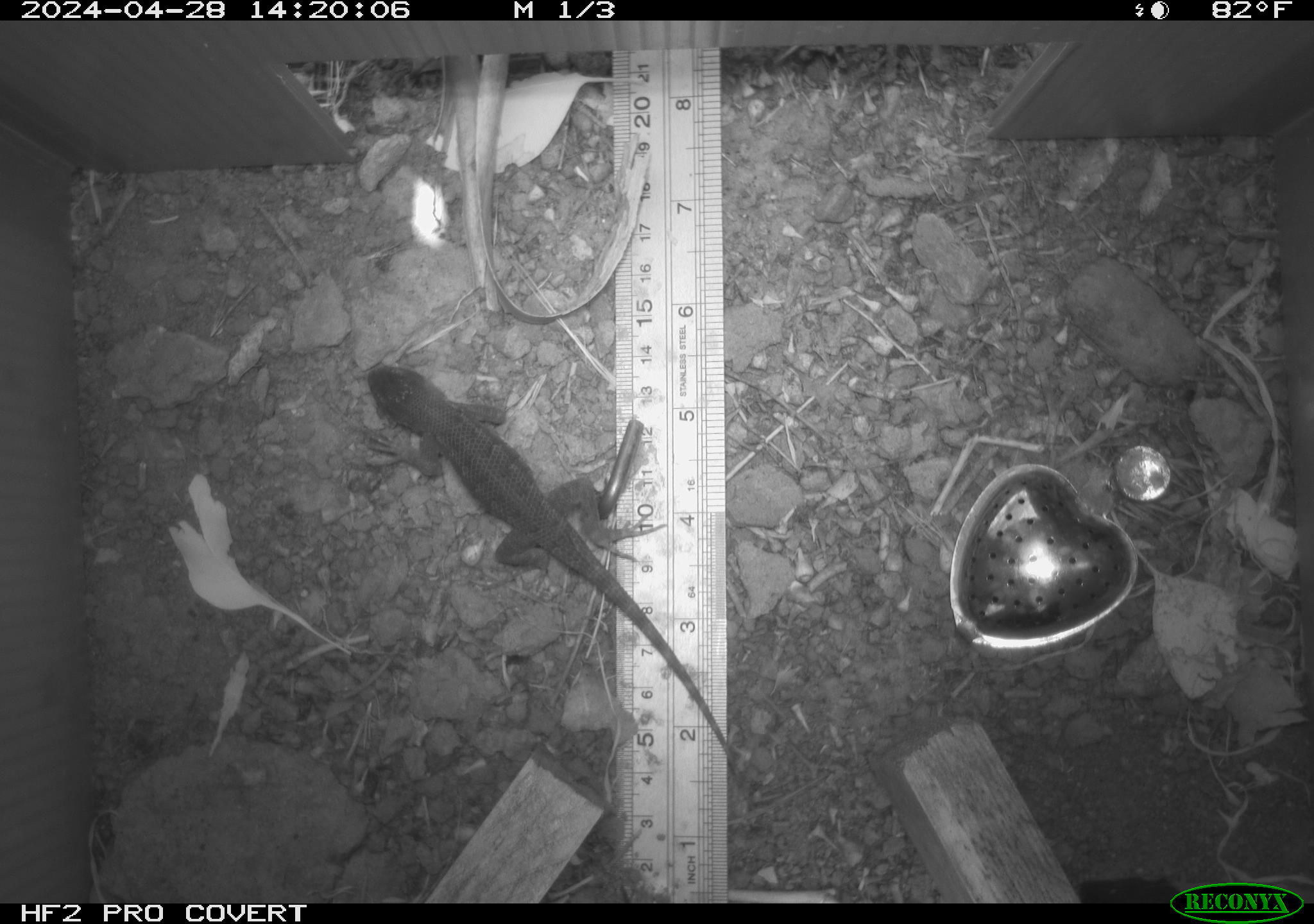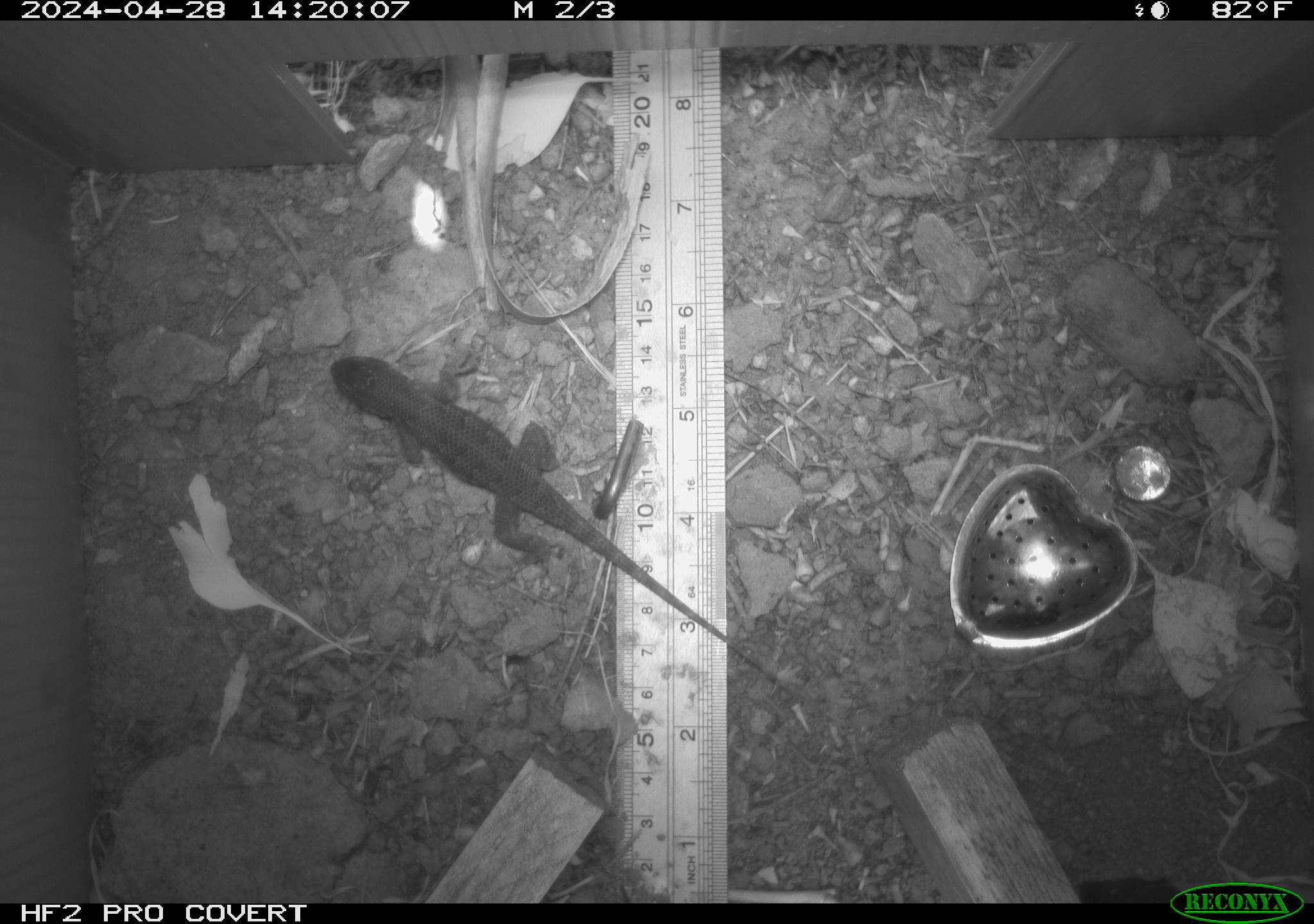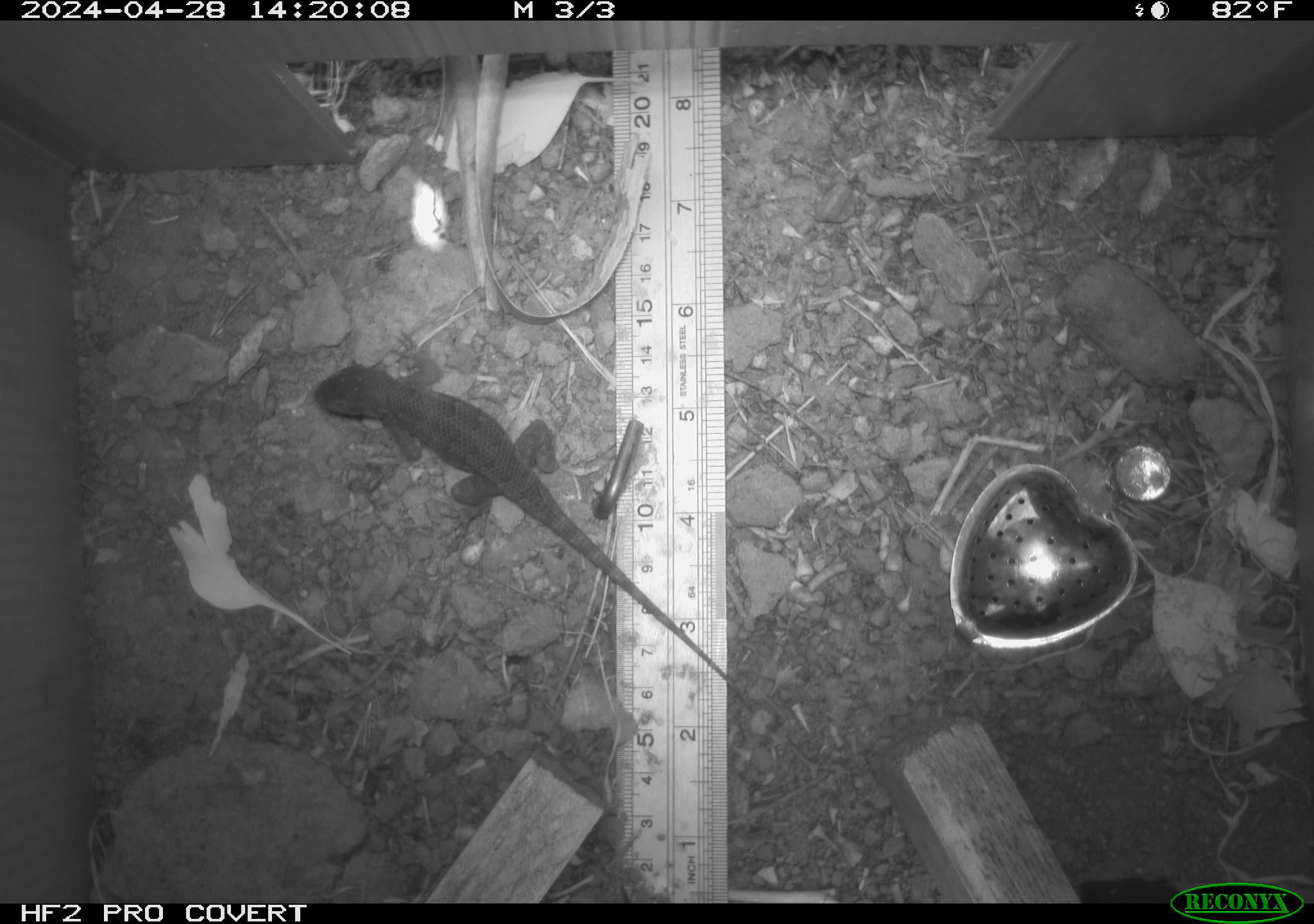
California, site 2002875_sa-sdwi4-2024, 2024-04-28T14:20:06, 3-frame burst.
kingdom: Animalia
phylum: Chordata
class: Reptilia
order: Squamata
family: Phrynosomatidae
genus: Sceloporus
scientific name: Sceloporus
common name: spiny lizards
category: sceloporus species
Sceloporus species (spiny lizards) (Sceloporus).